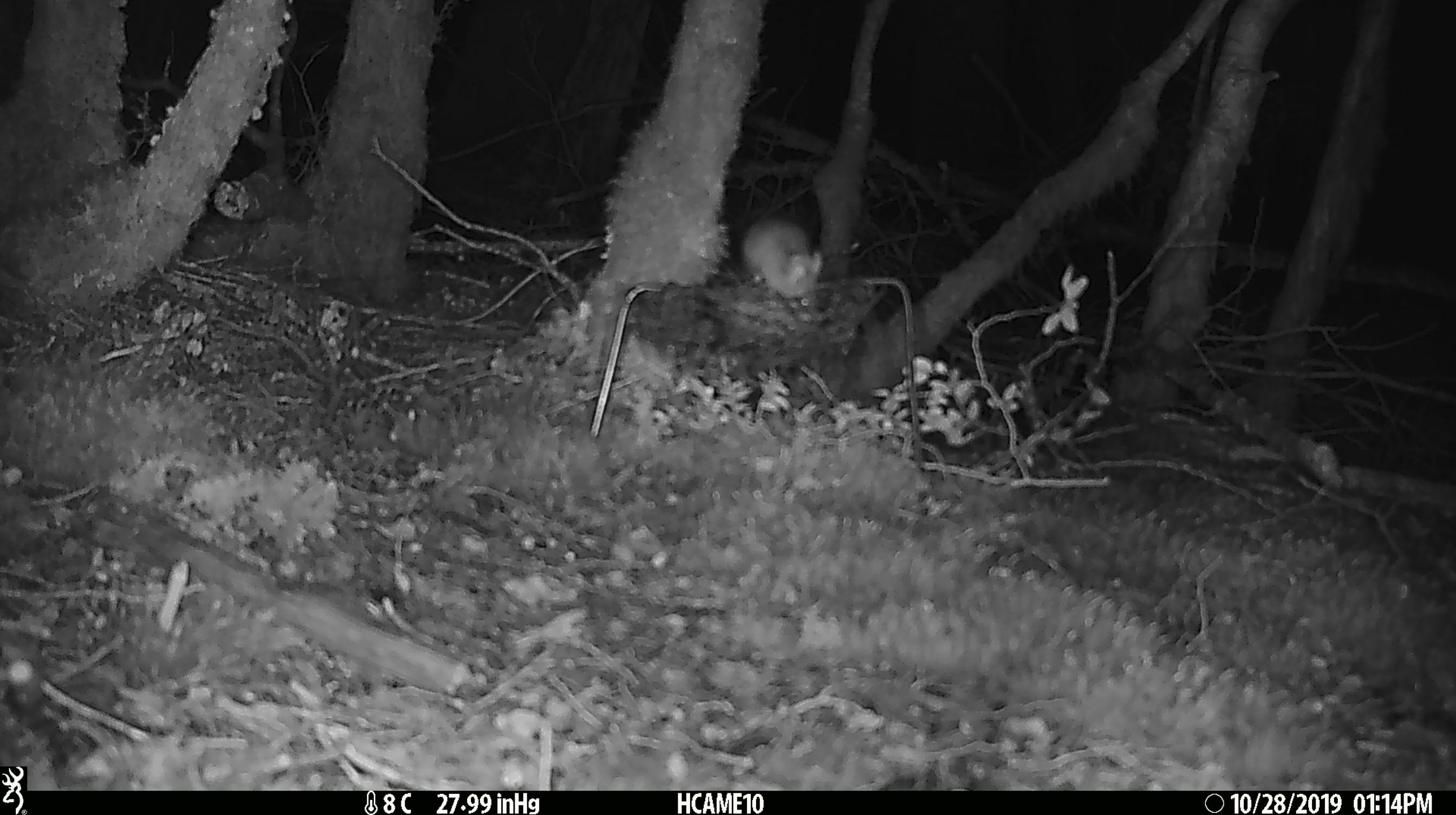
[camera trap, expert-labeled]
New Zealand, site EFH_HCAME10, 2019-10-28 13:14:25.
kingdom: Animalia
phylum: Chordata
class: Mammalia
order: Rodentia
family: Muridae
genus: Mus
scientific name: Mus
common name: mouse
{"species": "mouse (Mus)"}